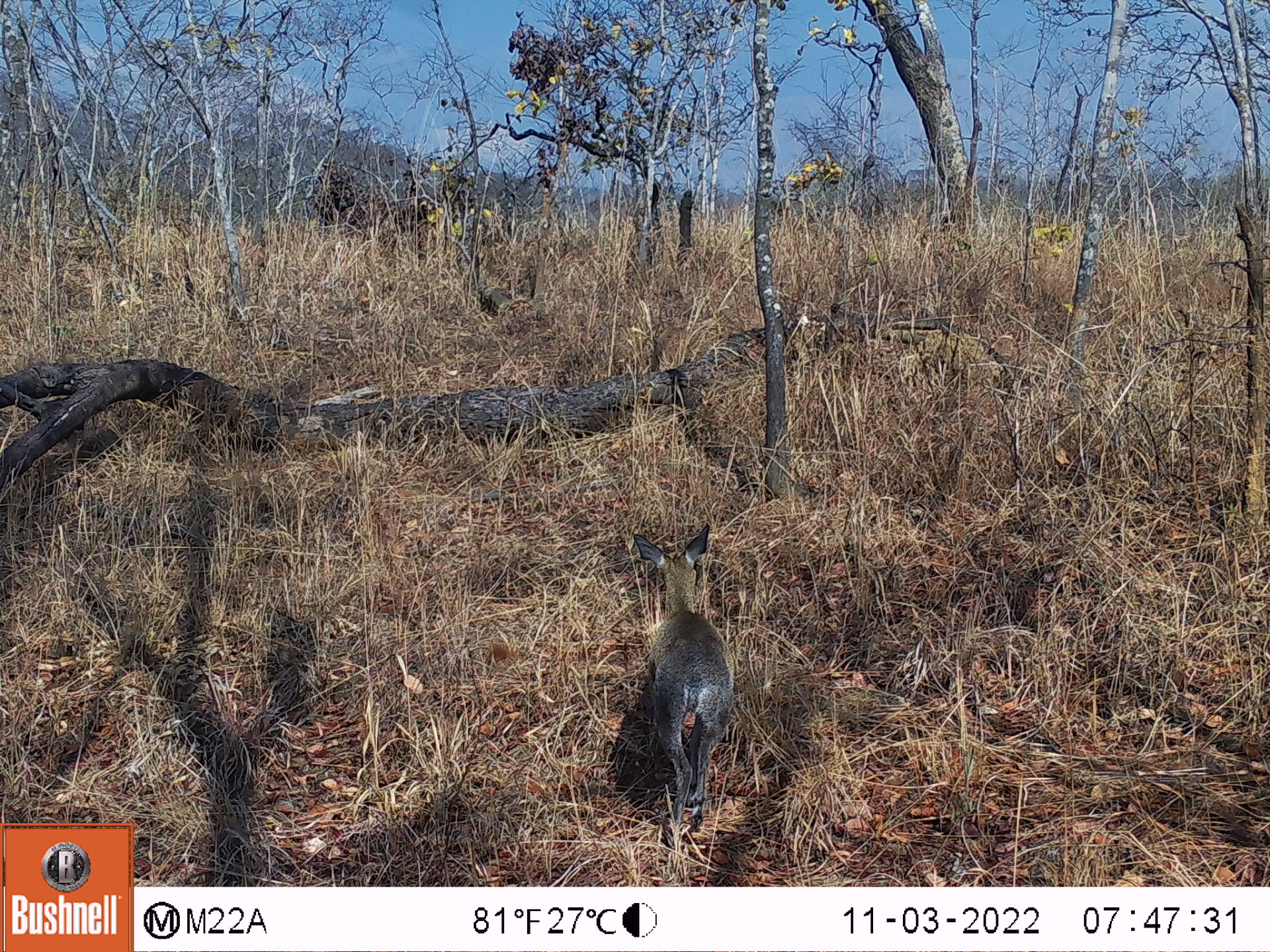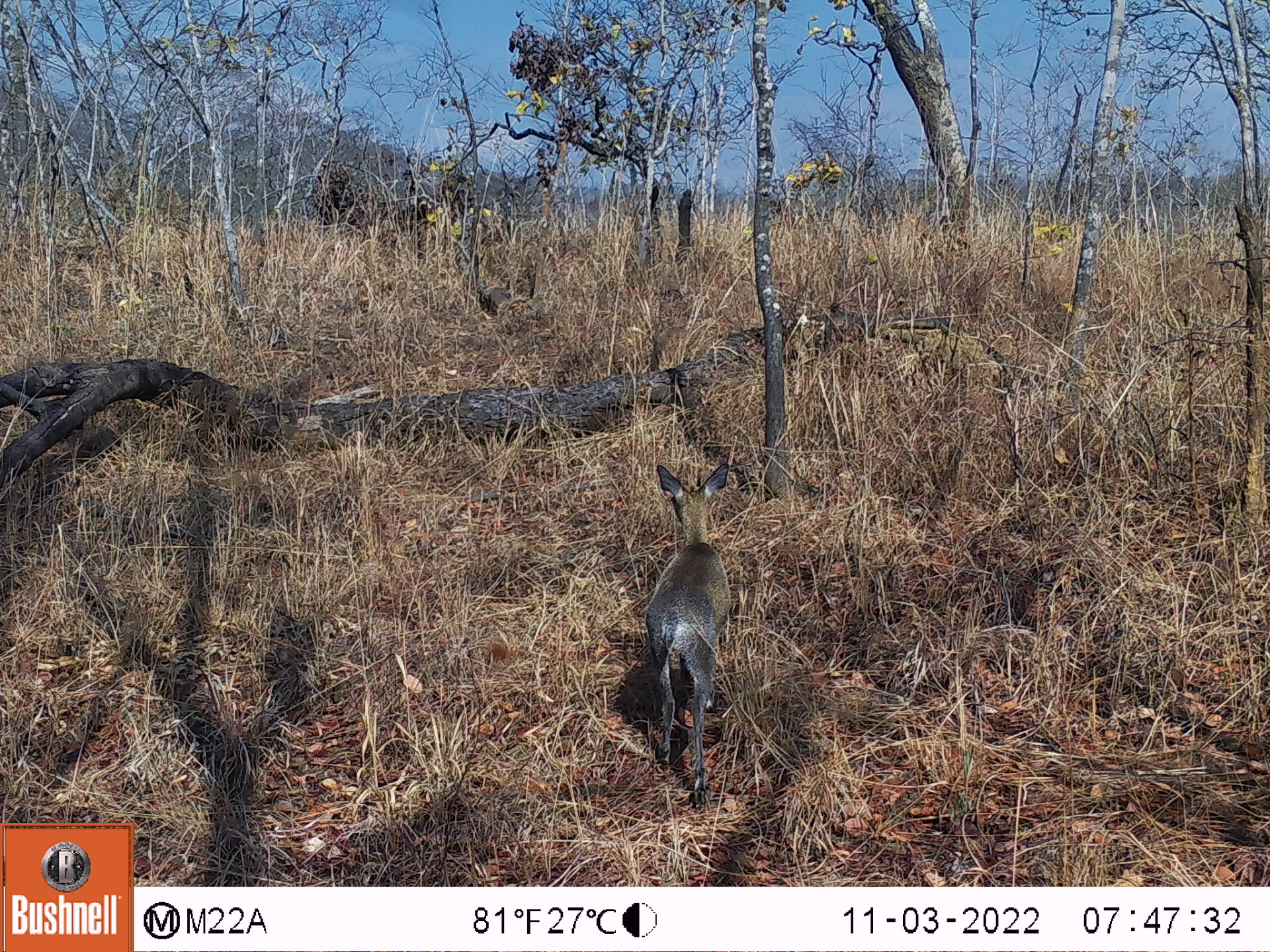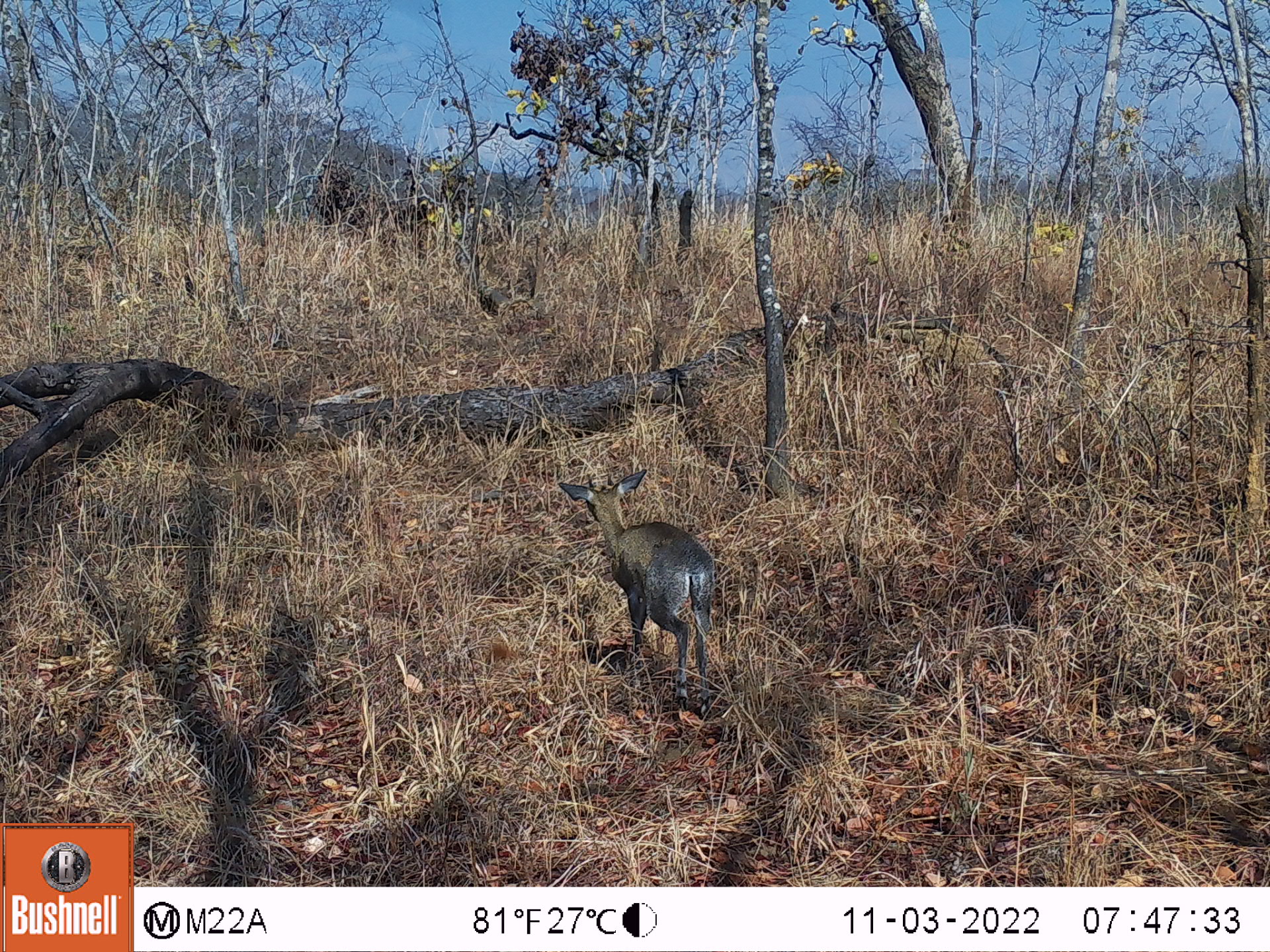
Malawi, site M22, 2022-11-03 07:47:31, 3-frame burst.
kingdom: Animalia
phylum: Chordata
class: Mammalia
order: Artiodactyla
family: Bovidae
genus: Oreotragus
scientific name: Oreotragus oreotragus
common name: klipspringer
Klipspringer (Oreotragus oreotragus), count 1.